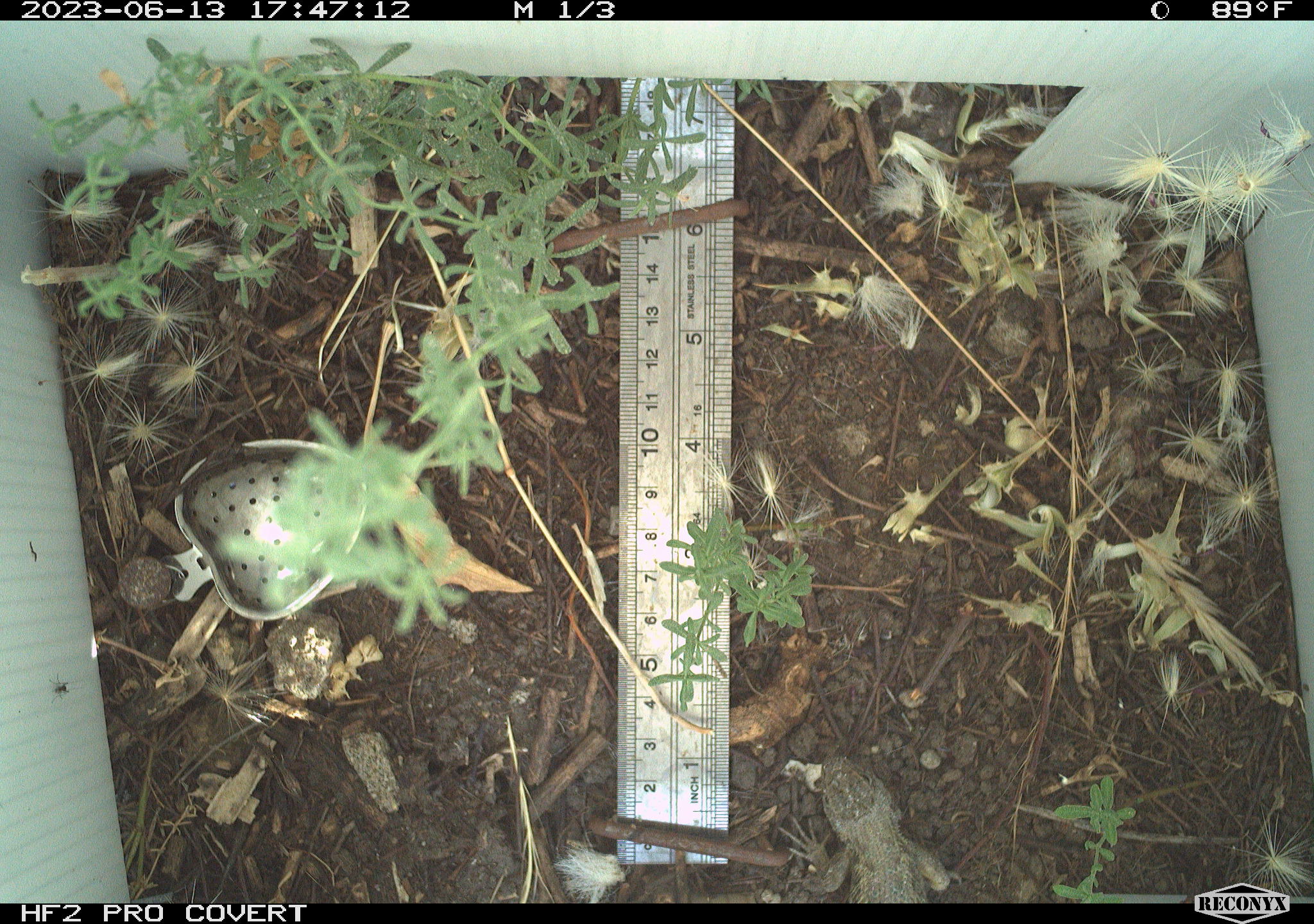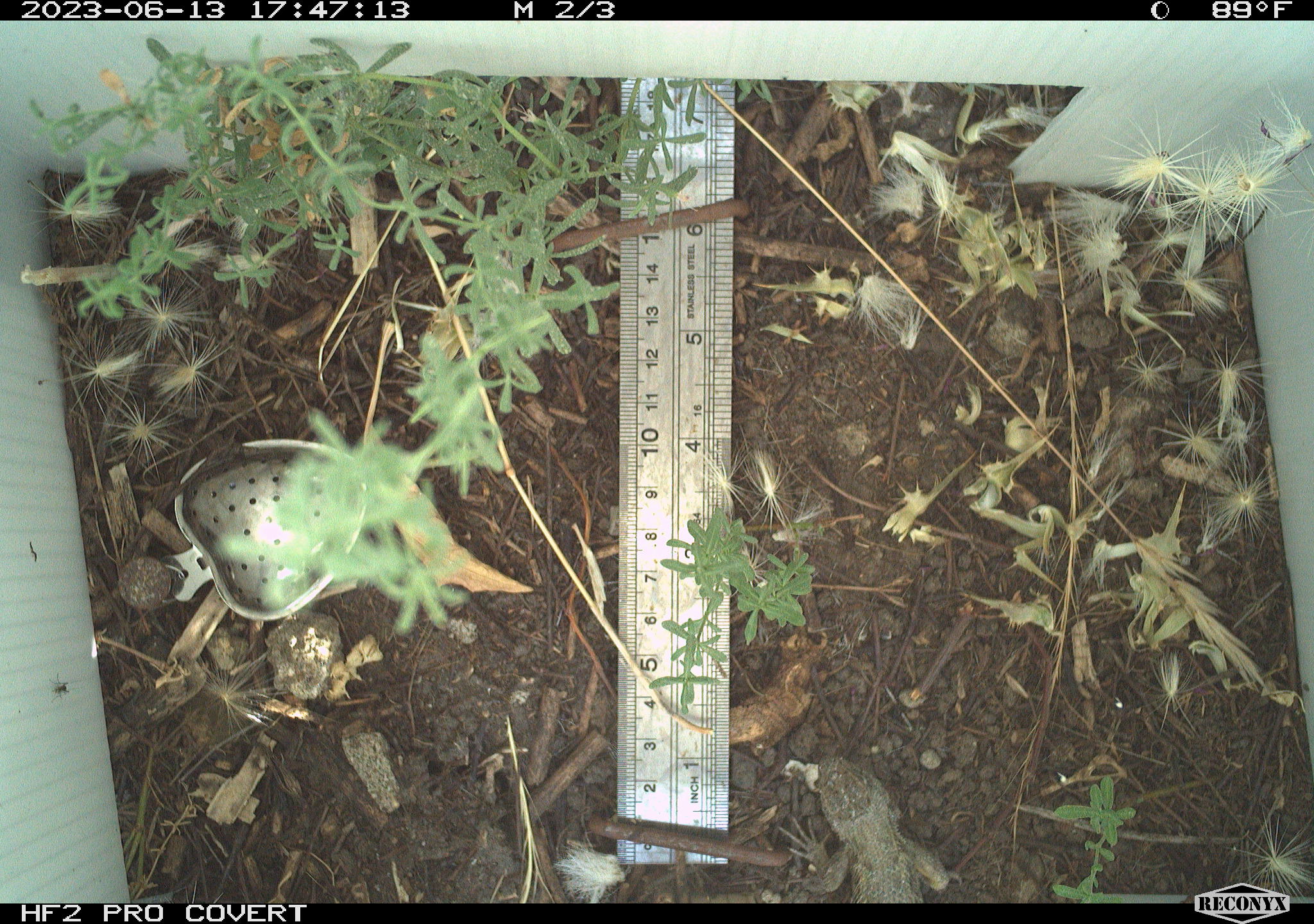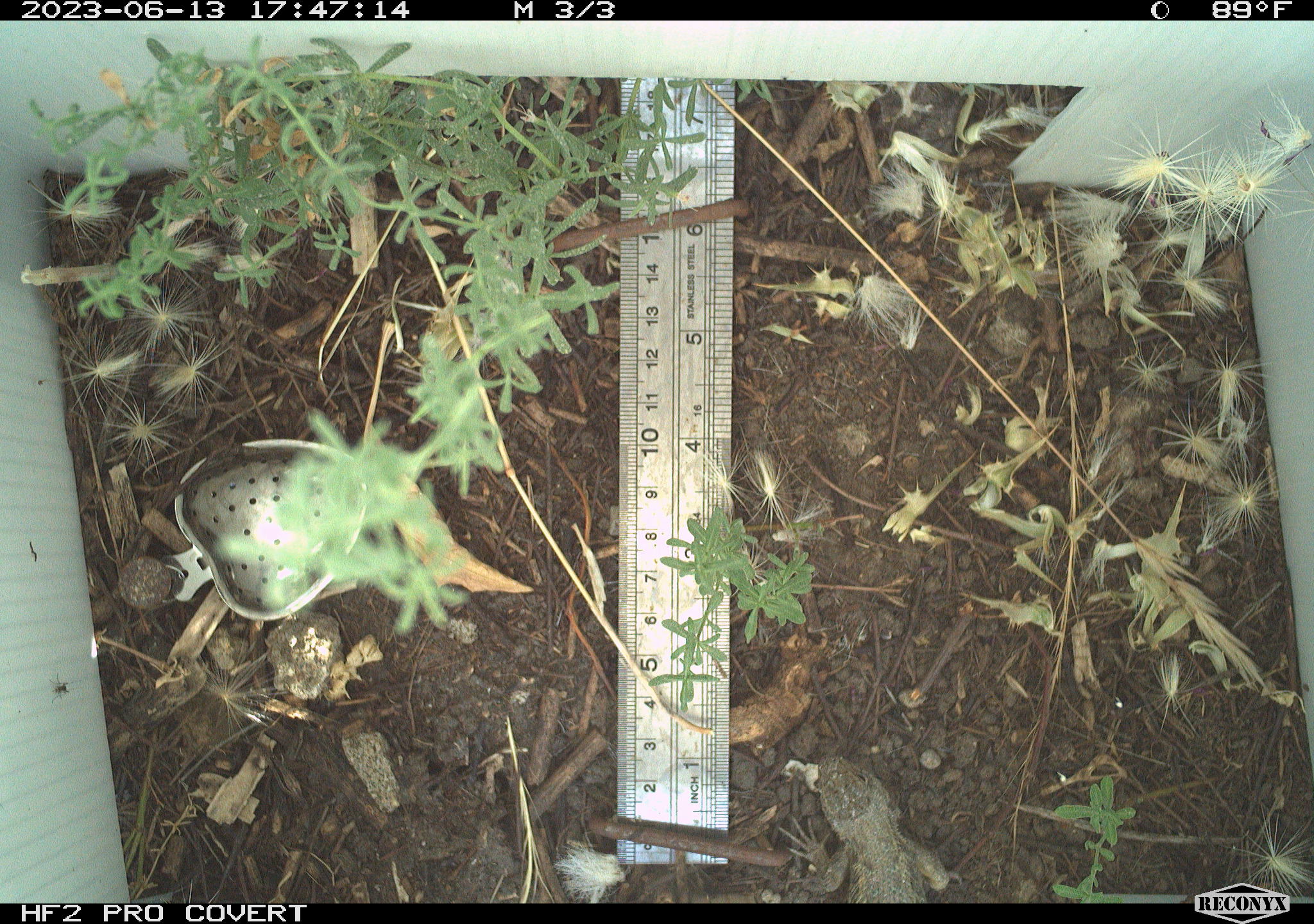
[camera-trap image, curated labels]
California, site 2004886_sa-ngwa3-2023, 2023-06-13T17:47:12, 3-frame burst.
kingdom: Animalia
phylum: Chordata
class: Reptilia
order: Squamata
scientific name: Squamata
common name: lizards and snakes